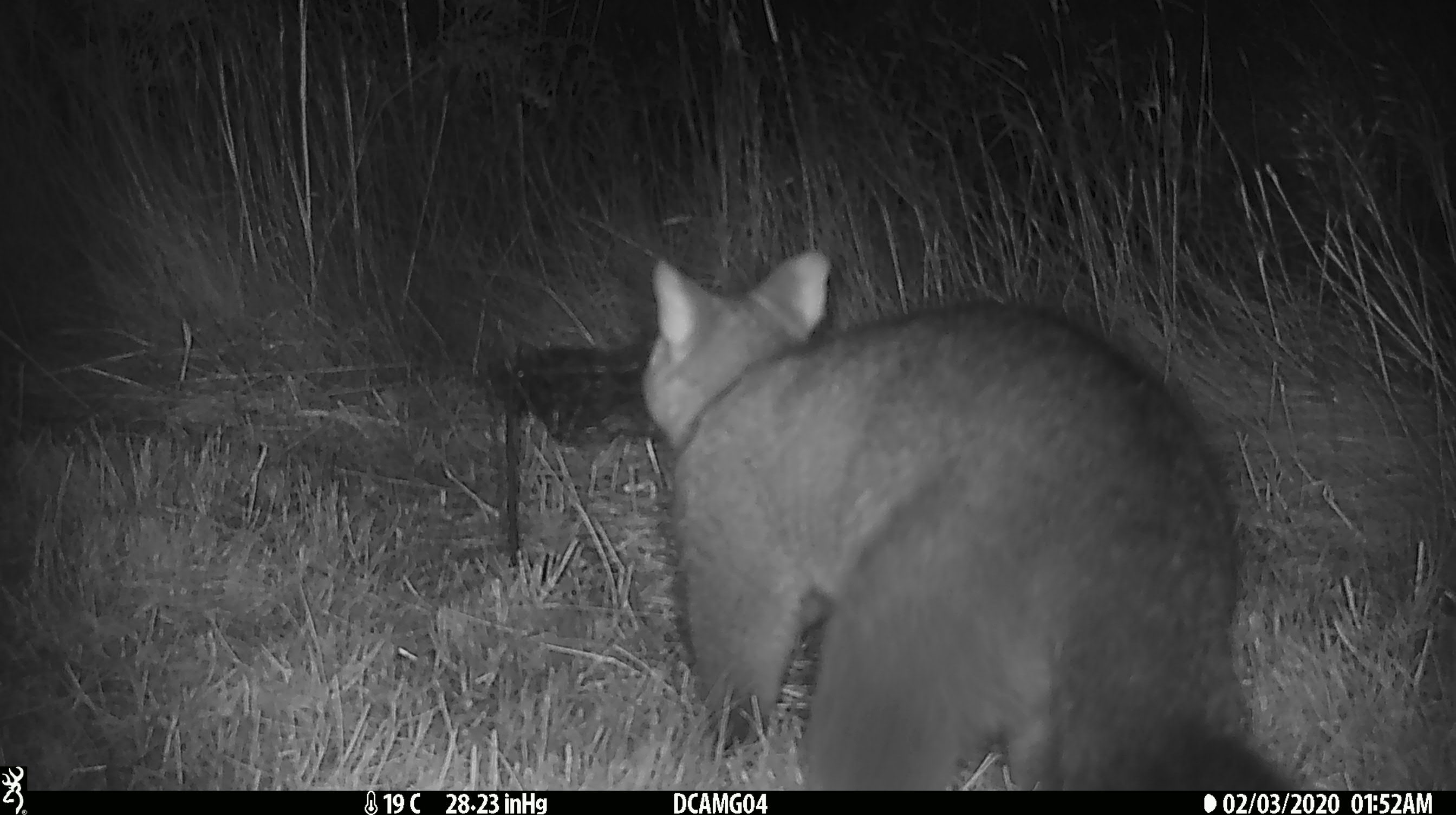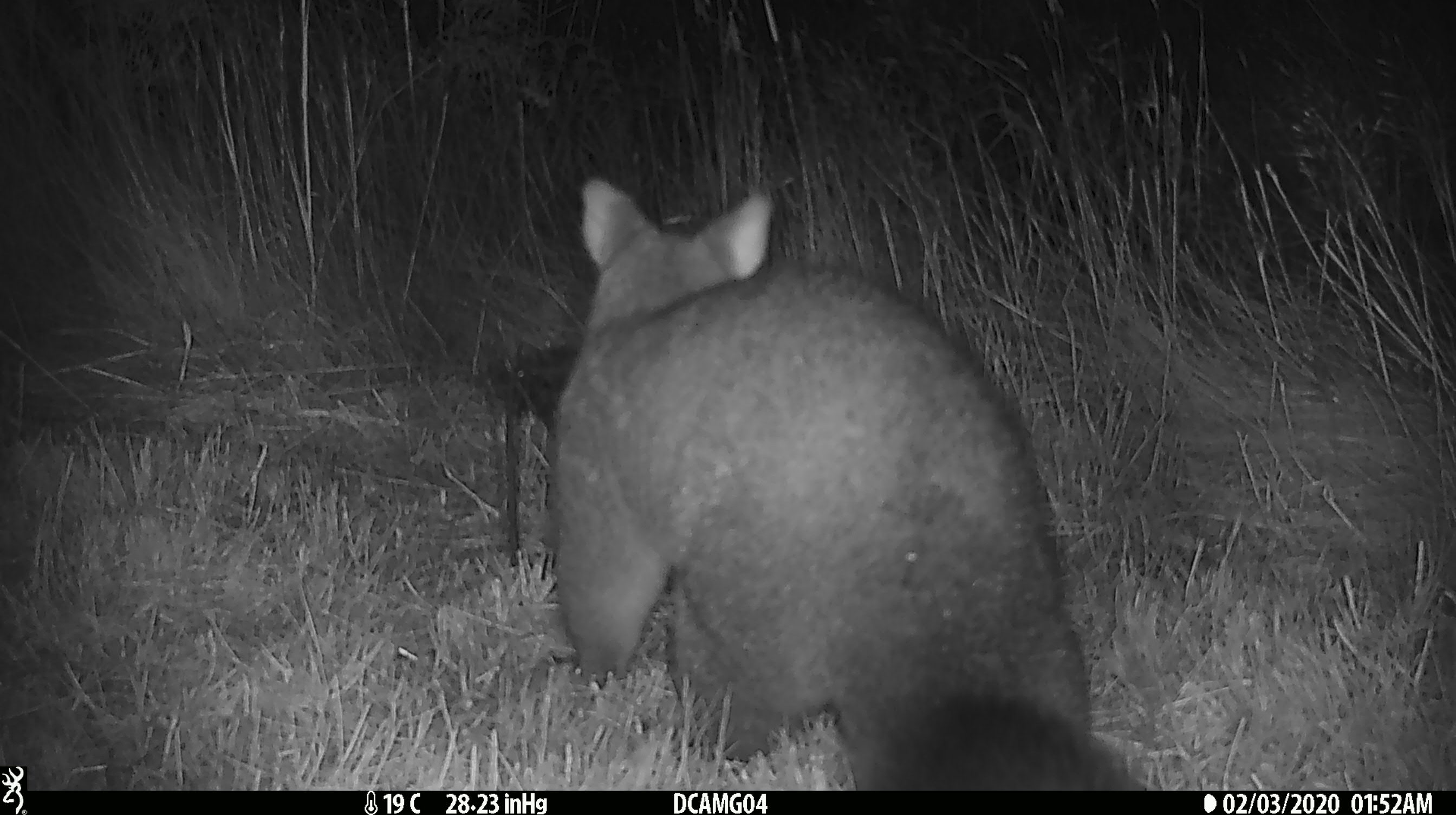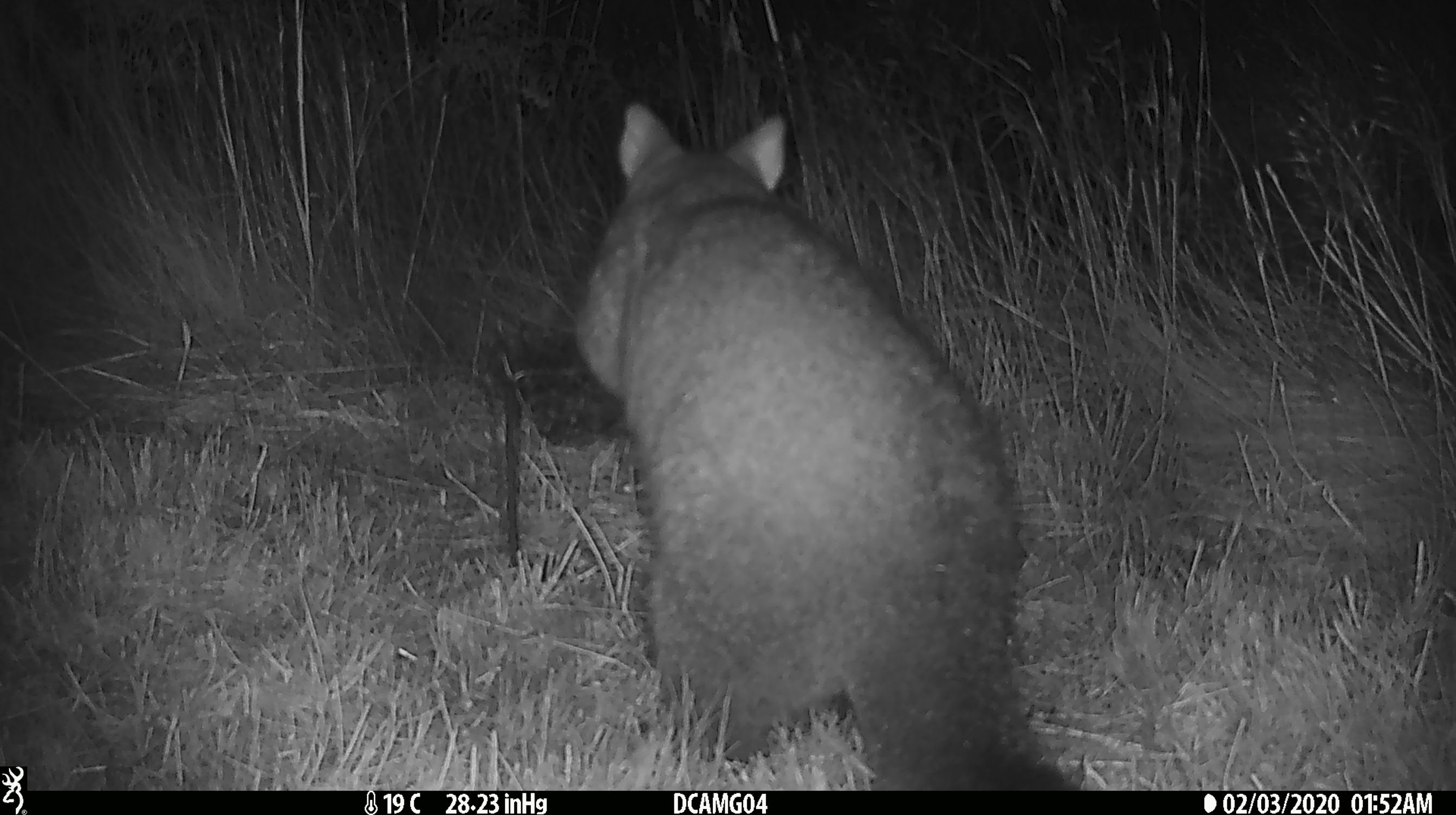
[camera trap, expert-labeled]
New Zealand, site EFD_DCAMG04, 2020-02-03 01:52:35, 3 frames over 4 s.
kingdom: Animalia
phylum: Chordata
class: Mammalia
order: Diprotodontia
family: Phalangeridae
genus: Trichosurus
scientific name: Trichosurus vulpecula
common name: common brushtail possum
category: possum